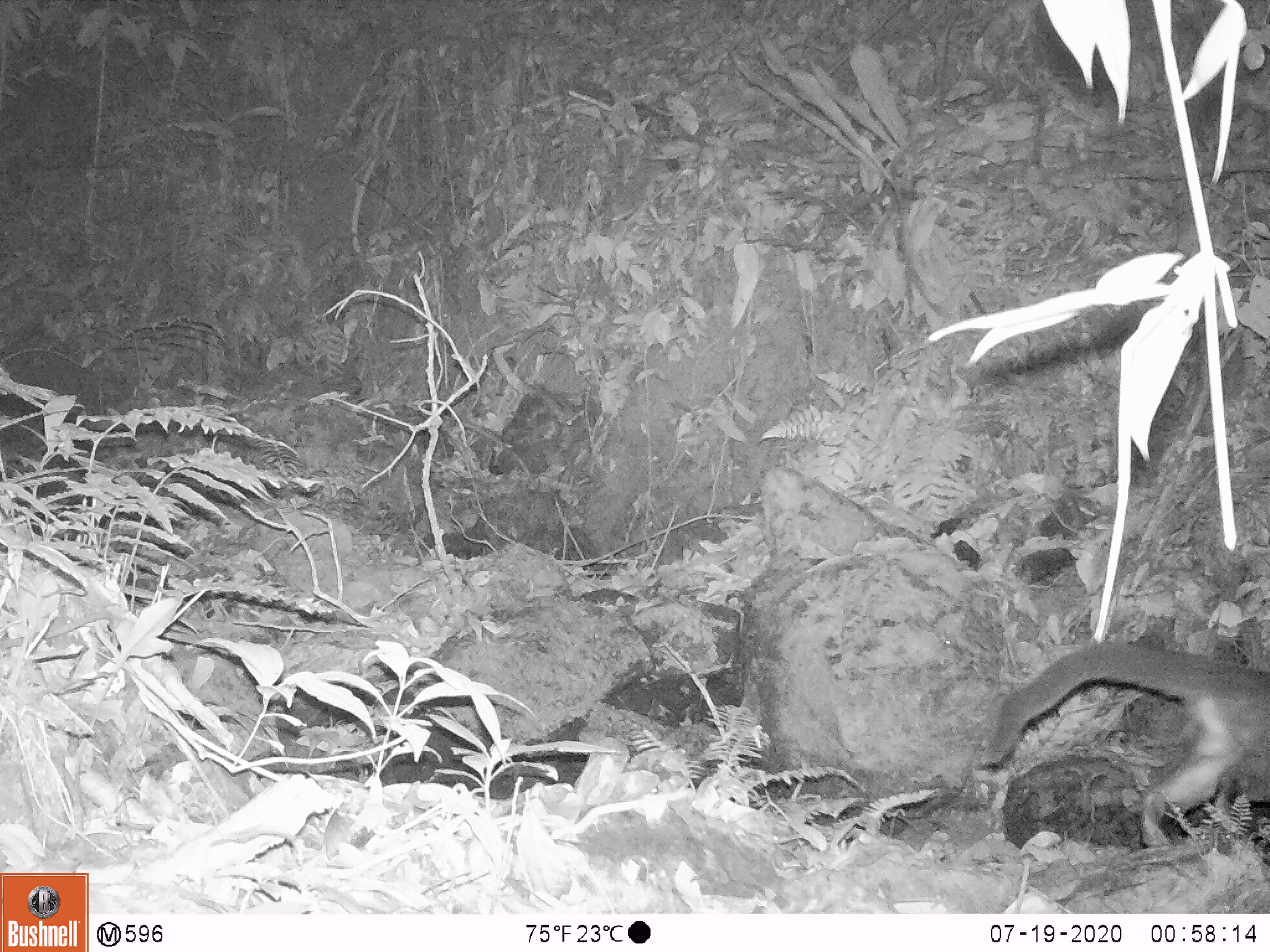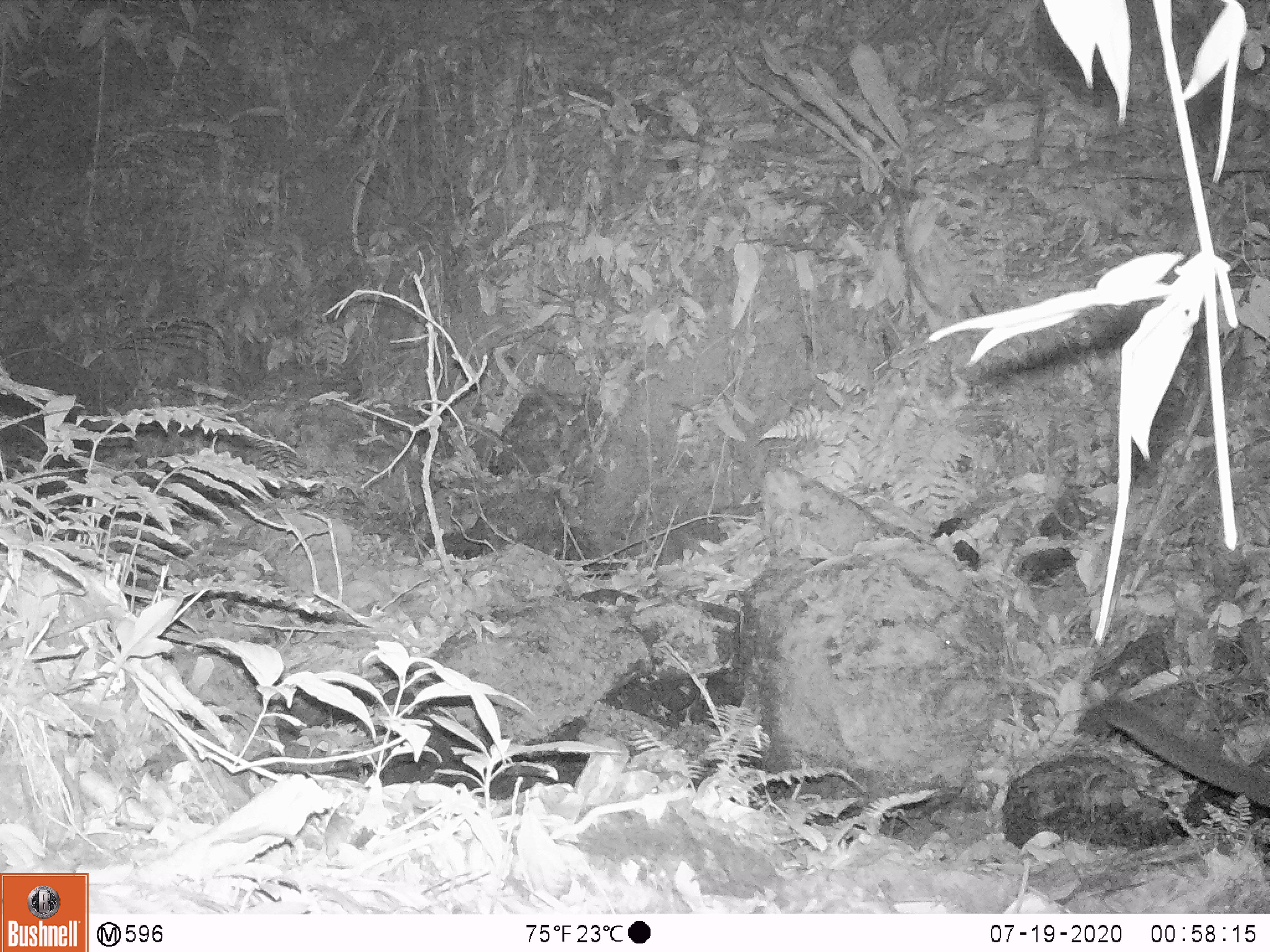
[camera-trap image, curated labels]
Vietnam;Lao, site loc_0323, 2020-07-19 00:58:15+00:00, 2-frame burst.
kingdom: Animalia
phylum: Chordata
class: Mammalia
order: Carnivora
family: Viverridae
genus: Paguma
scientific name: Paguma larvata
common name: masked palm civet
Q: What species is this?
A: Masked palm civet (Paguma larvata).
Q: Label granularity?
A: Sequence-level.